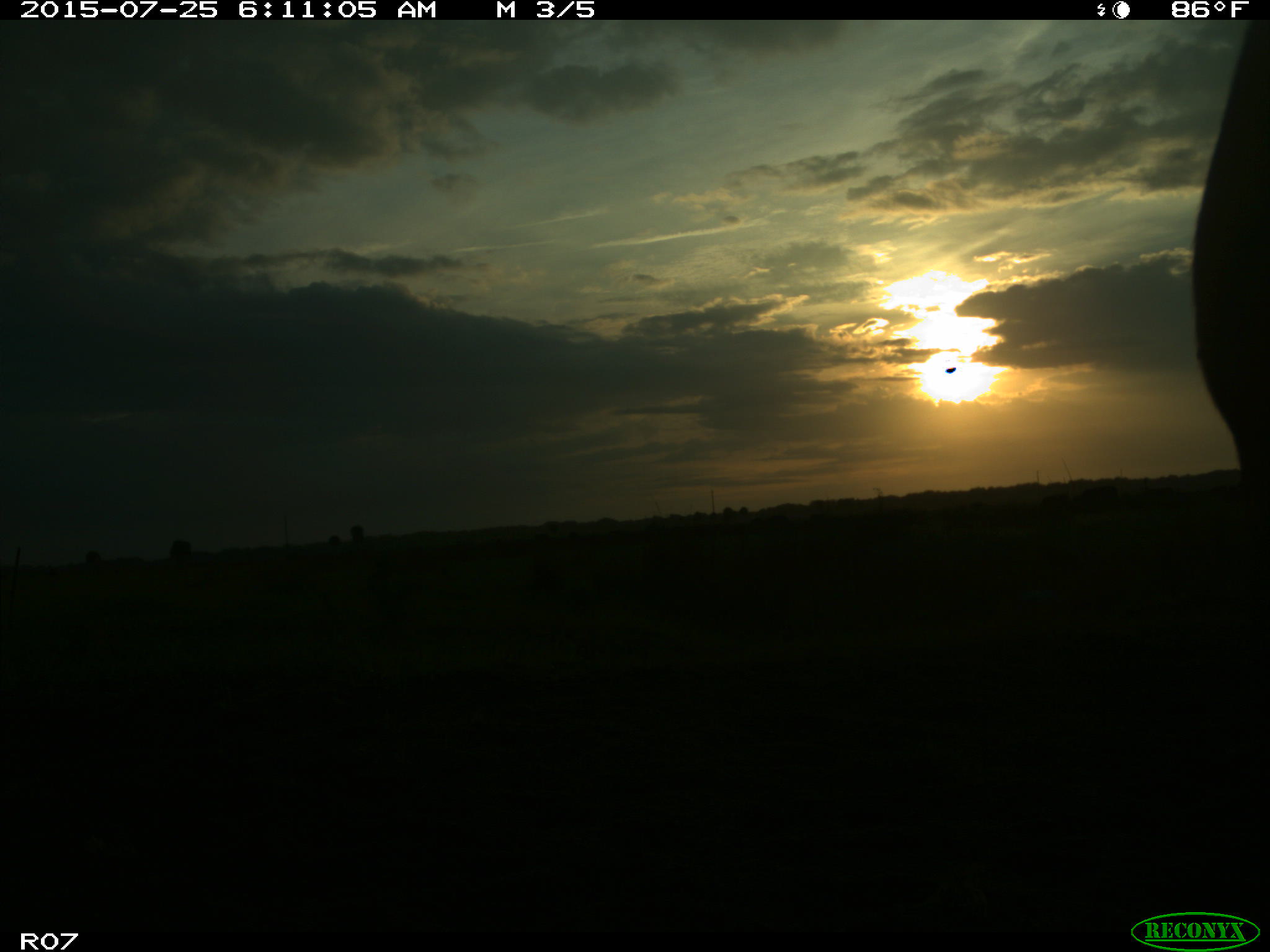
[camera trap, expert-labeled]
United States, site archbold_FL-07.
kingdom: Animalia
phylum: Chordata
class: Mammalia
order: Artiodactyla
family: Bovidae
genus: Bos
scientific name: Bos taurus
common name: domestic cow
Bos taurus (domestic cow).